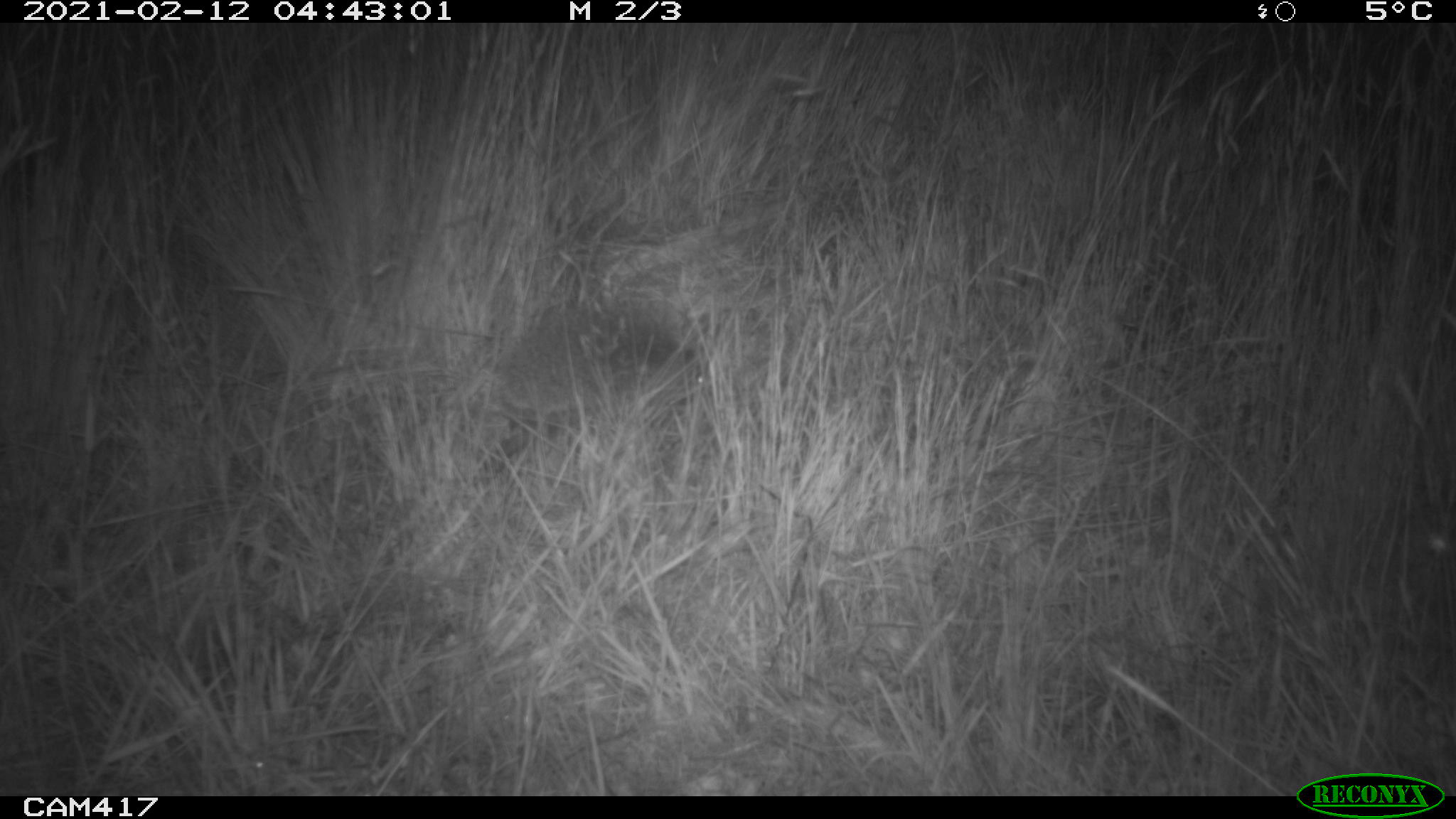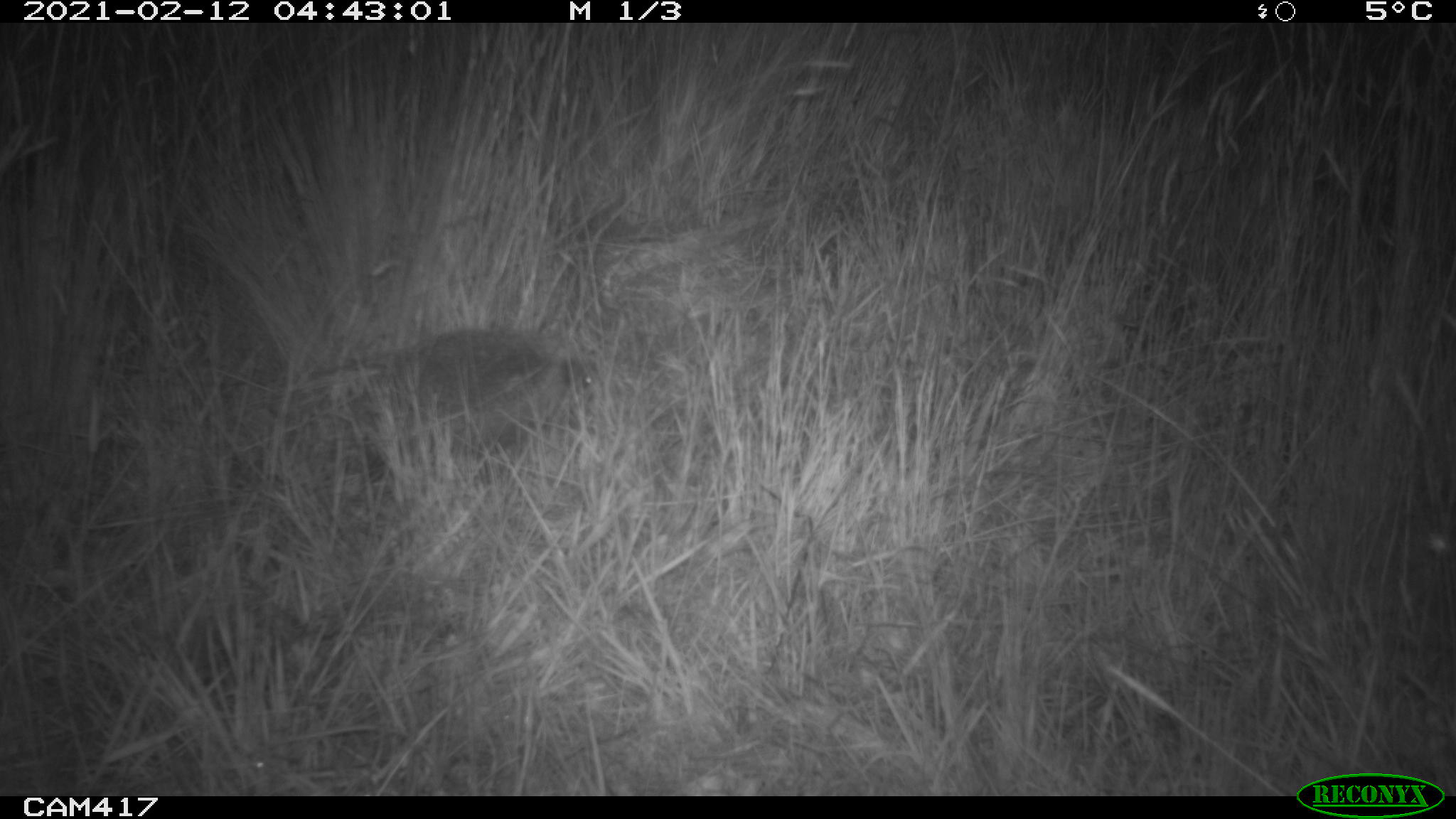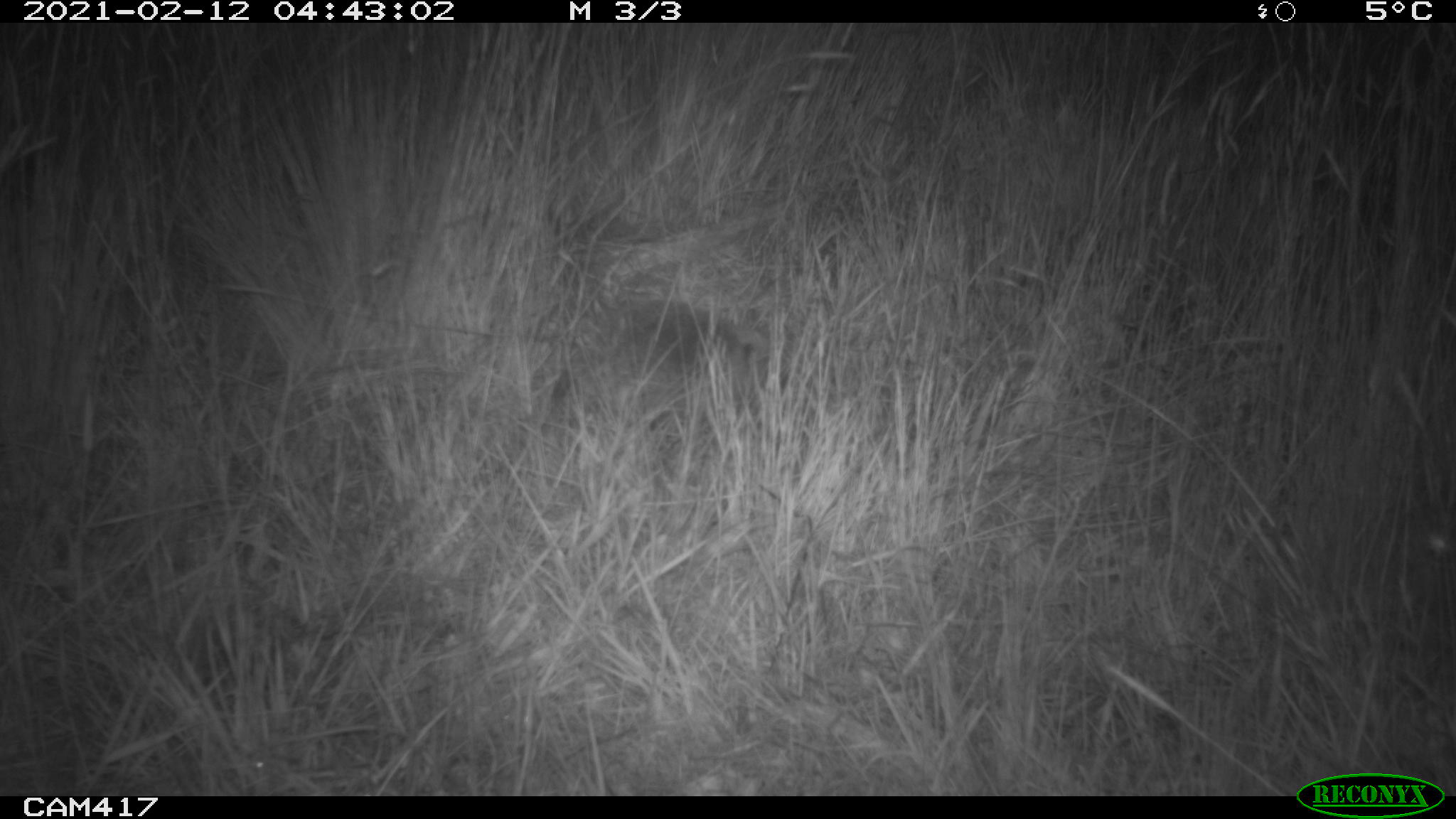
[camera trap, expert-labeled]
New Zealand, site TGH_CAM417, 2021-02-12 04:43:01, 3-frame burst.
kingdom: Animalia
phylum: Chordata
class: Mammalia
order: Eulipotyphla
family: Erinaceidae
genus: Erinaceus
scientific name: Erinaceus europaeus europaeus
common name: european hedgehog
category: hedgehog